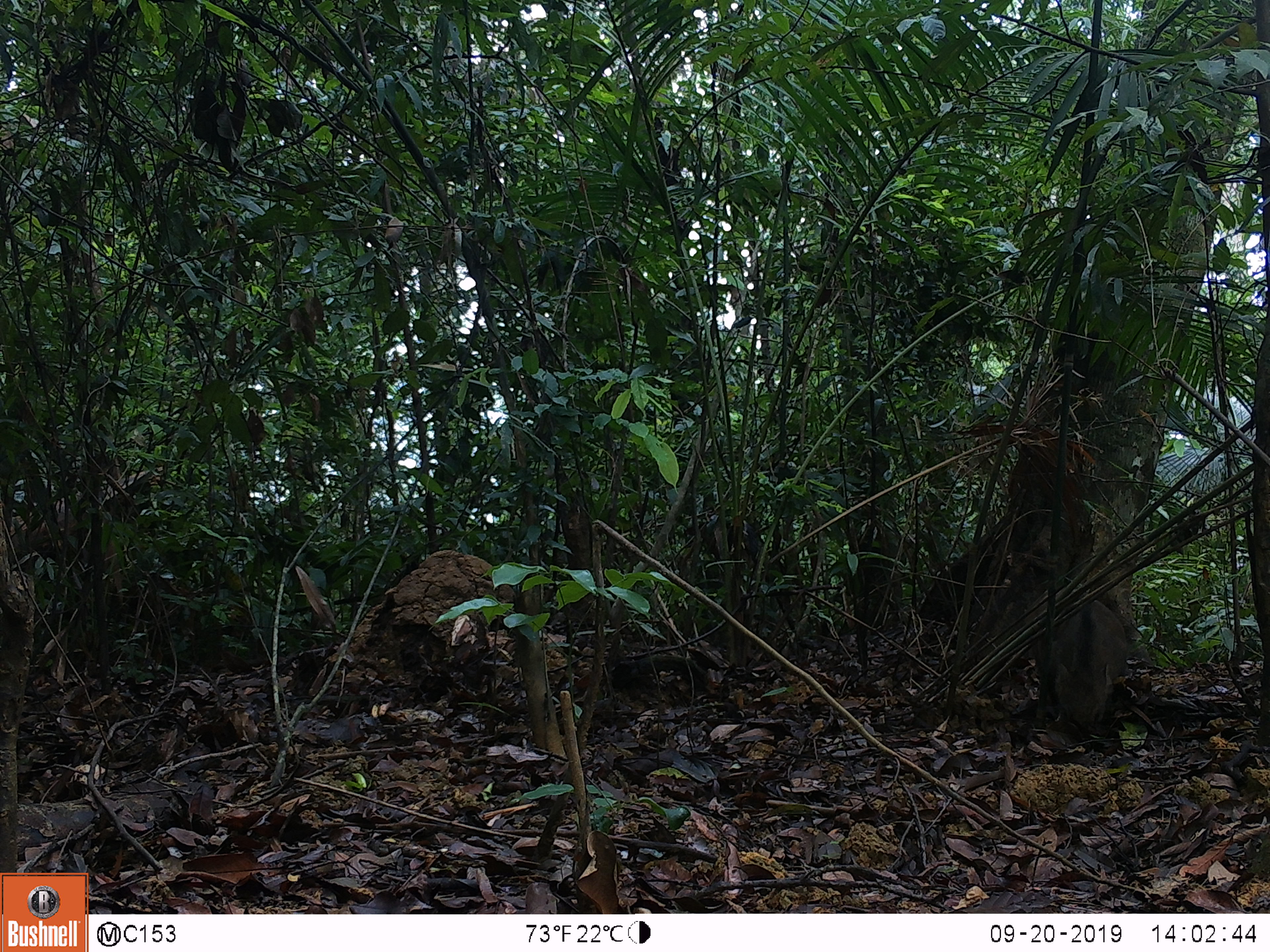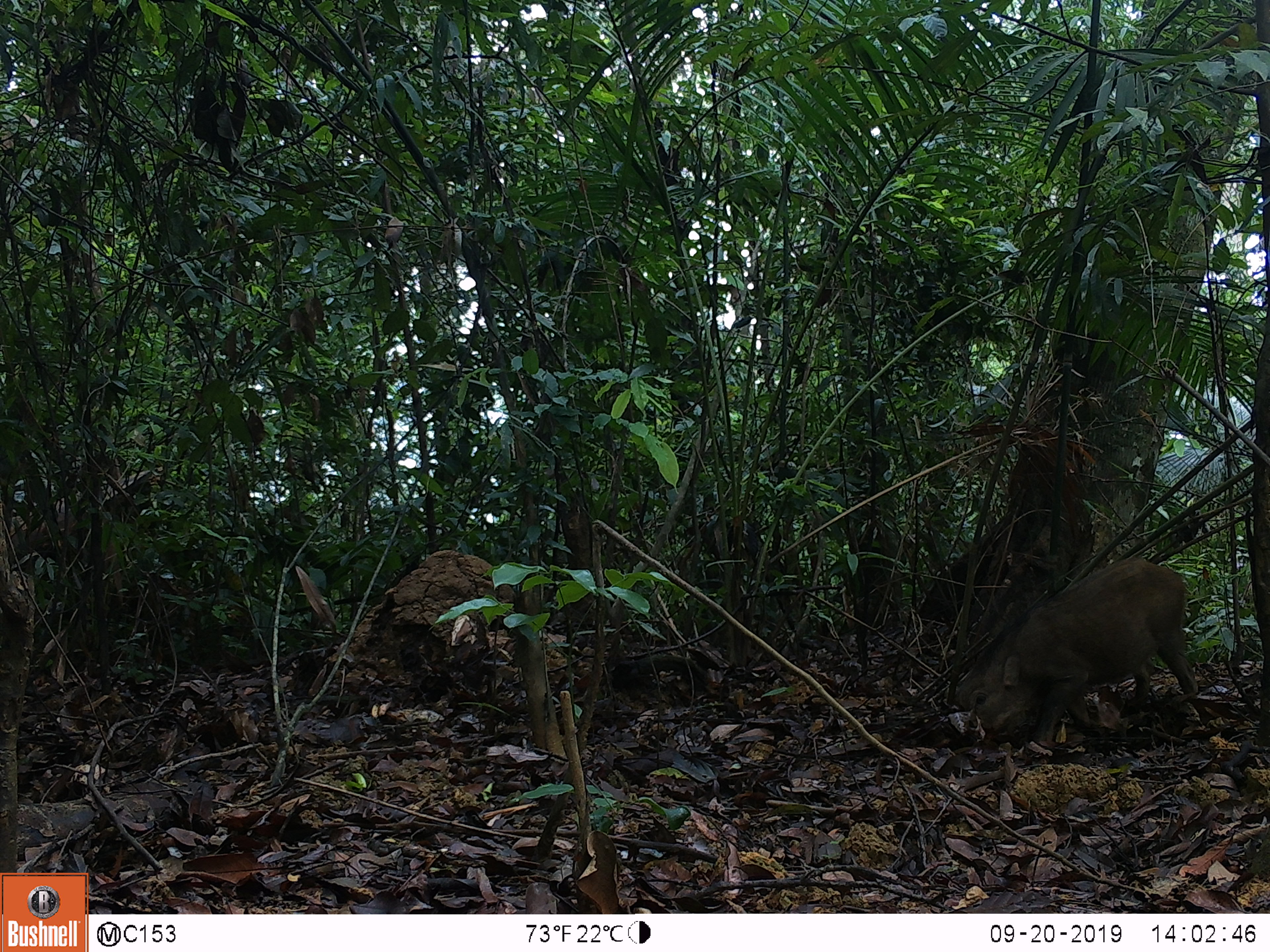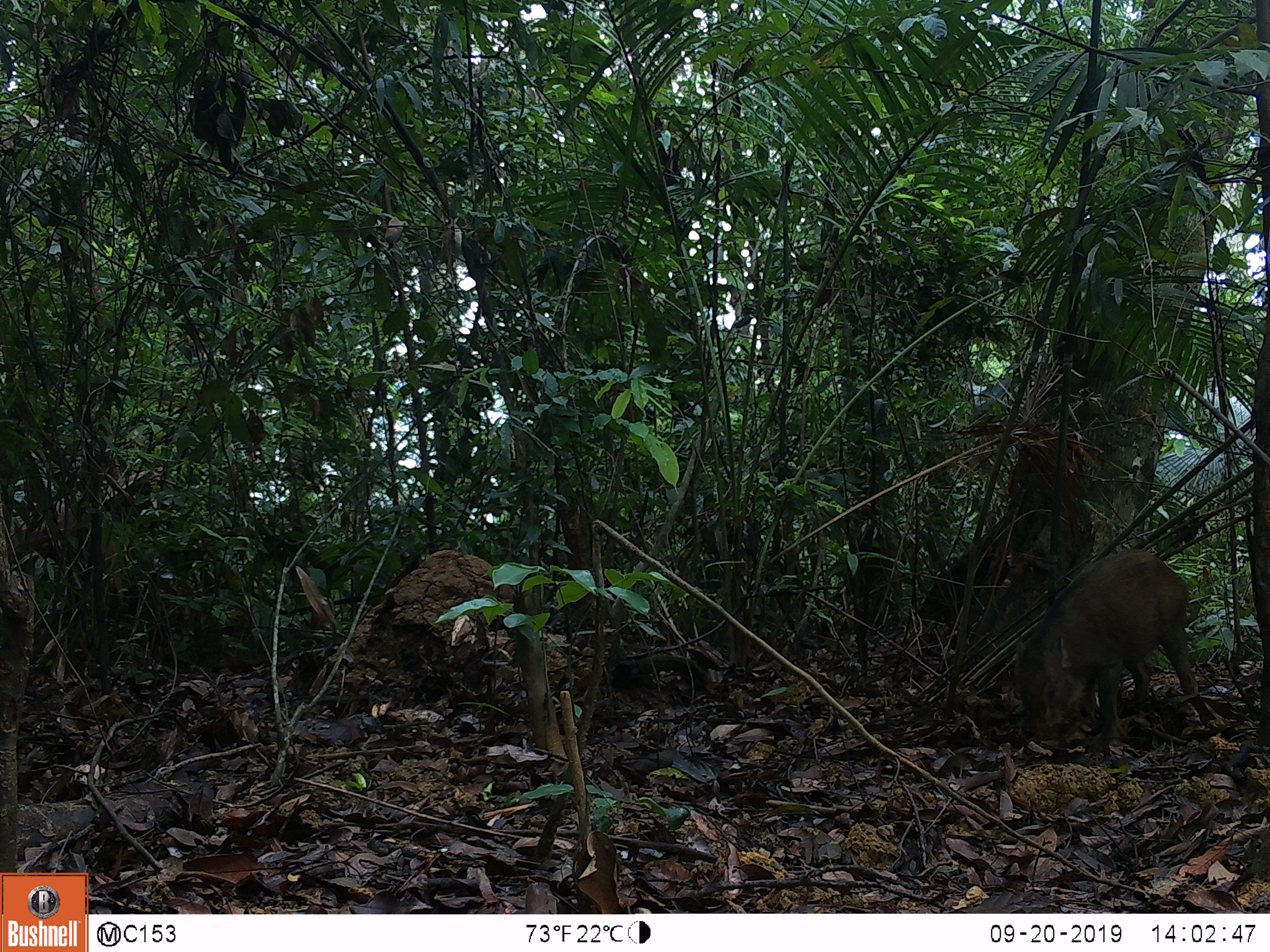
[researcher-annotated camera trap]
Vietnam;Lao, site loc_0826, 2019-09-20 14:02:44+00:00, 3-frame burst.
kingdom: Animalia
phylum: Chordata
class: Mammalia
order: Artiodactyla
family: Suidae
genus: Sus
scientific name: Sus scrofa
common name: eurasian wild pig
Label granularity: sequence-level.